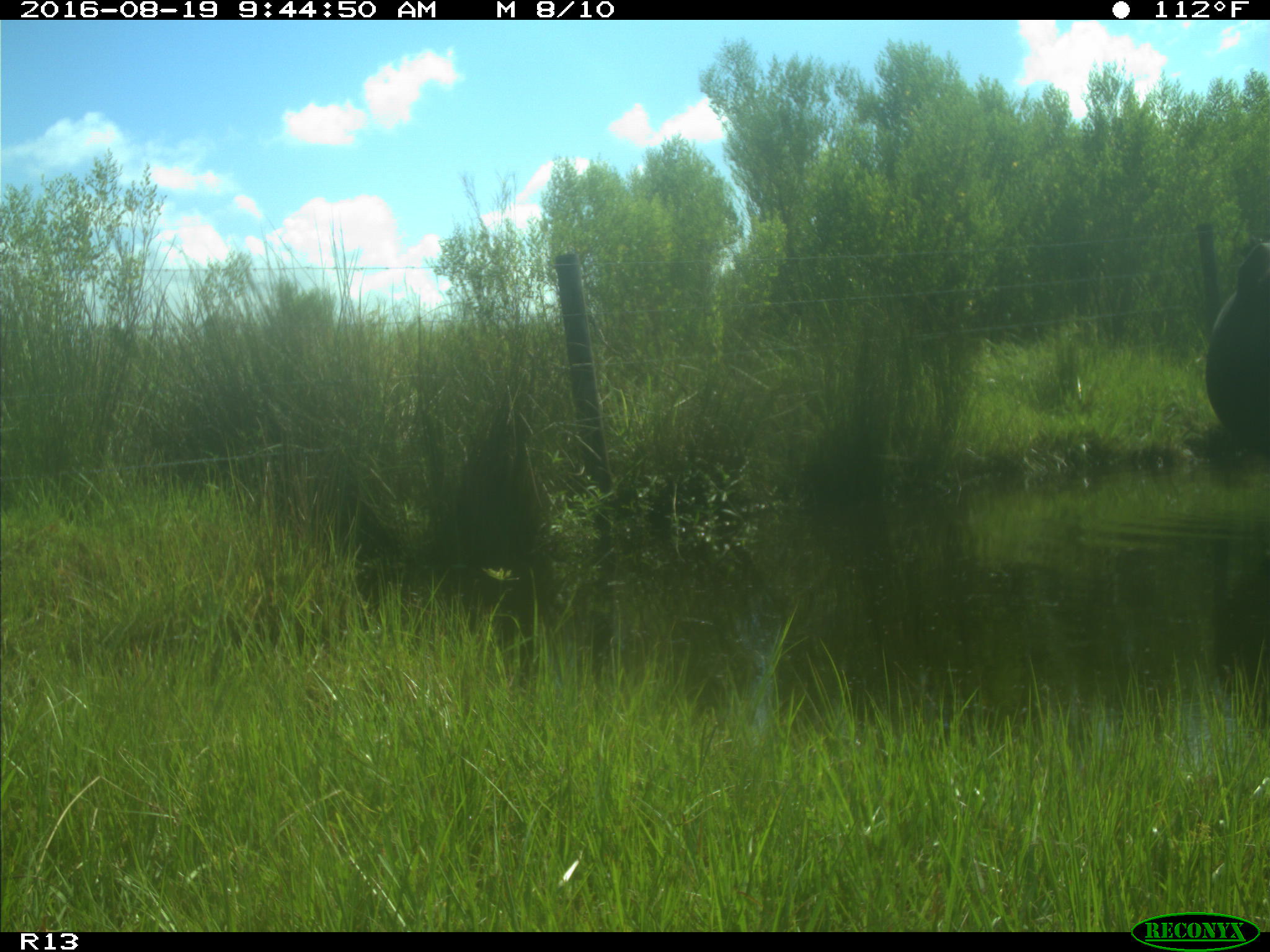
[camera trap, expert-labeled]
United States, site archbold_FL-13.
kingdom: Animalia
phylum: Chordata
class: Mammalia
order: Artiodactyla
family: Bovidae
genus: Bos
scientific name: Bos taurus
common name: domestic cow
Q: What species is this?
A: Bos taurus (domestic cow).